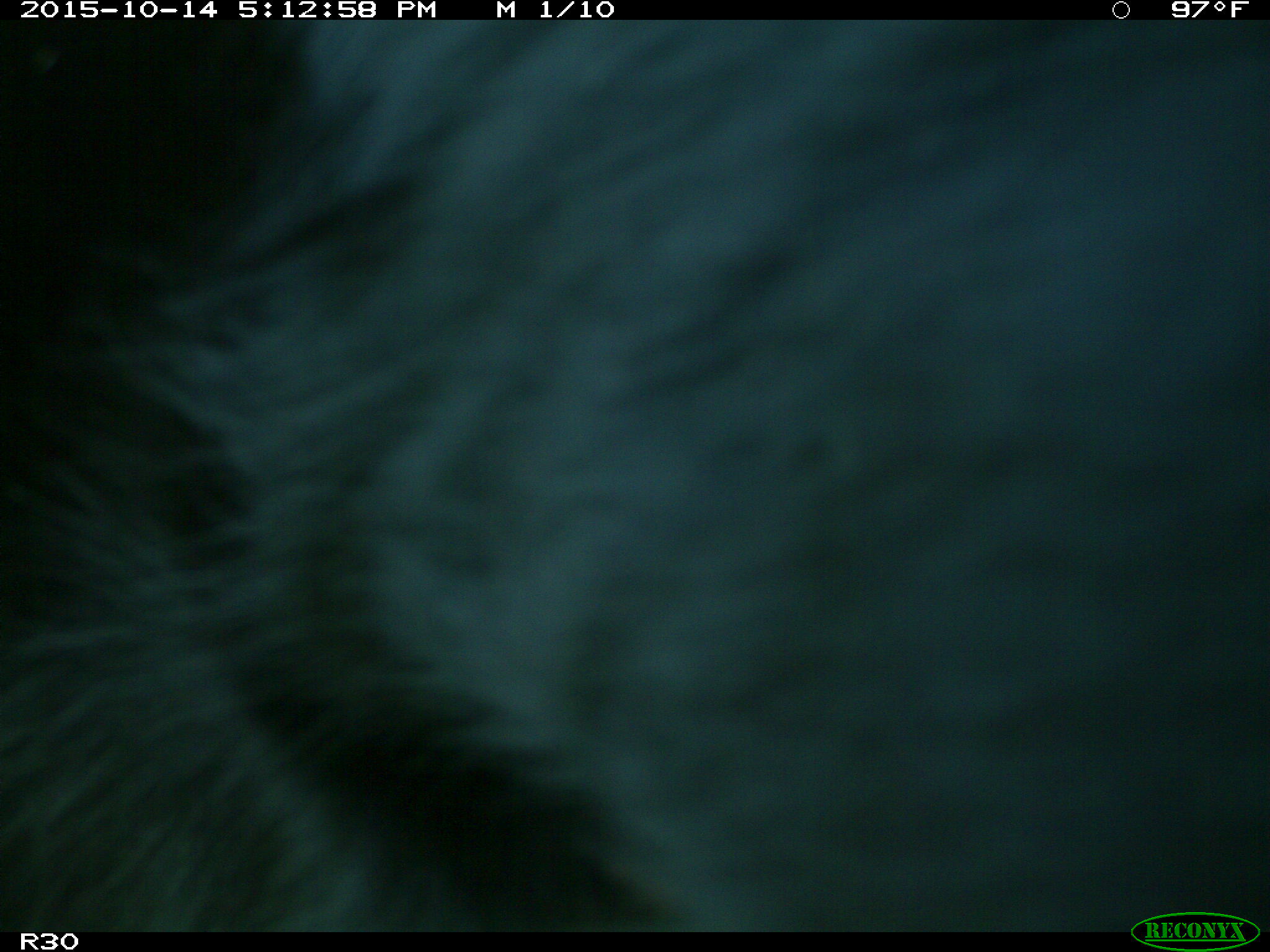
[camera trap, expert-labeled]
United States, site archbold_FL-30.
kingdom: Animalia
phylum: Chordata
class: Mammalia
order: Artiodactyla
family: Bovidae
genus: Bos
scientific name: Bos taurus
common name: domestic cow